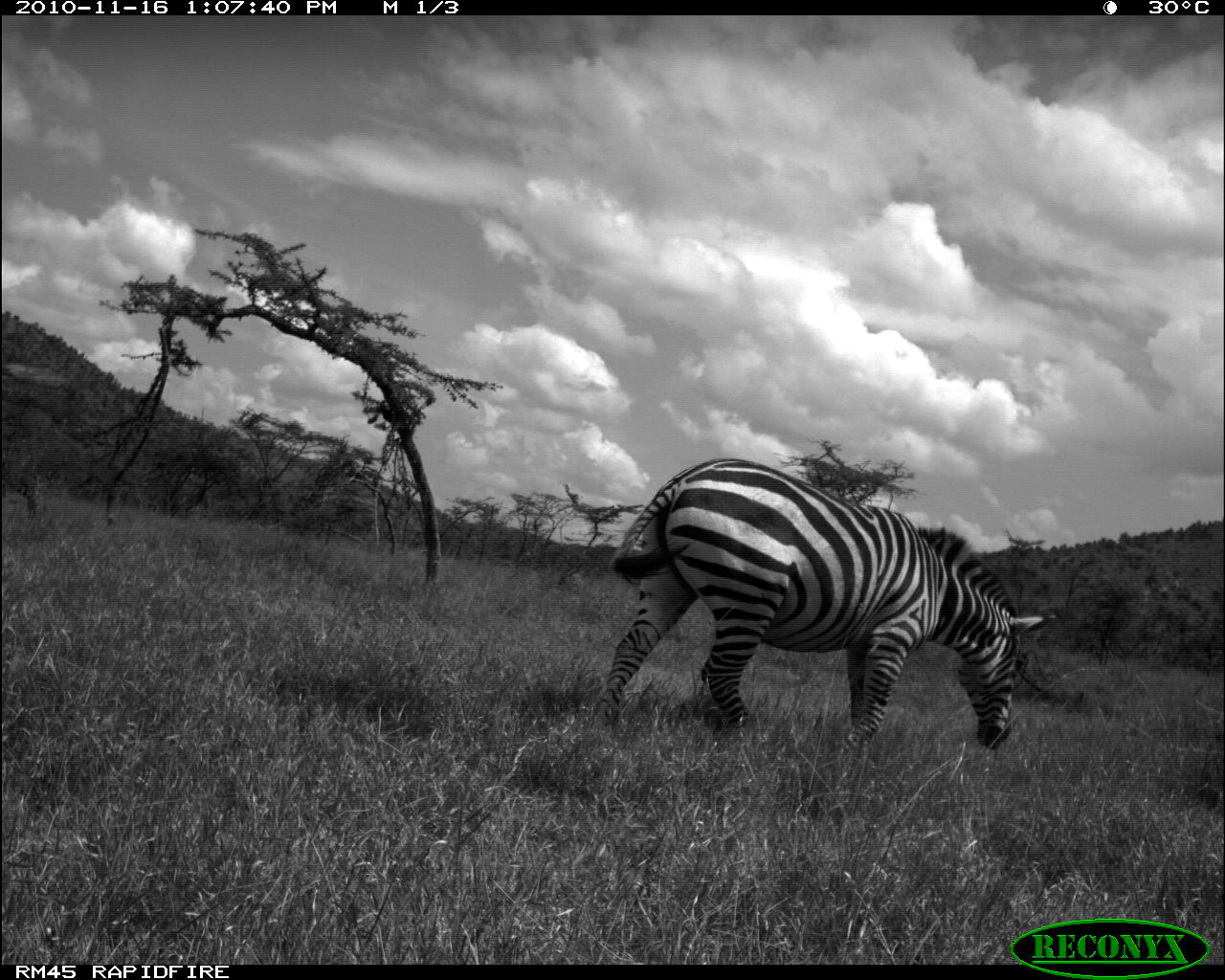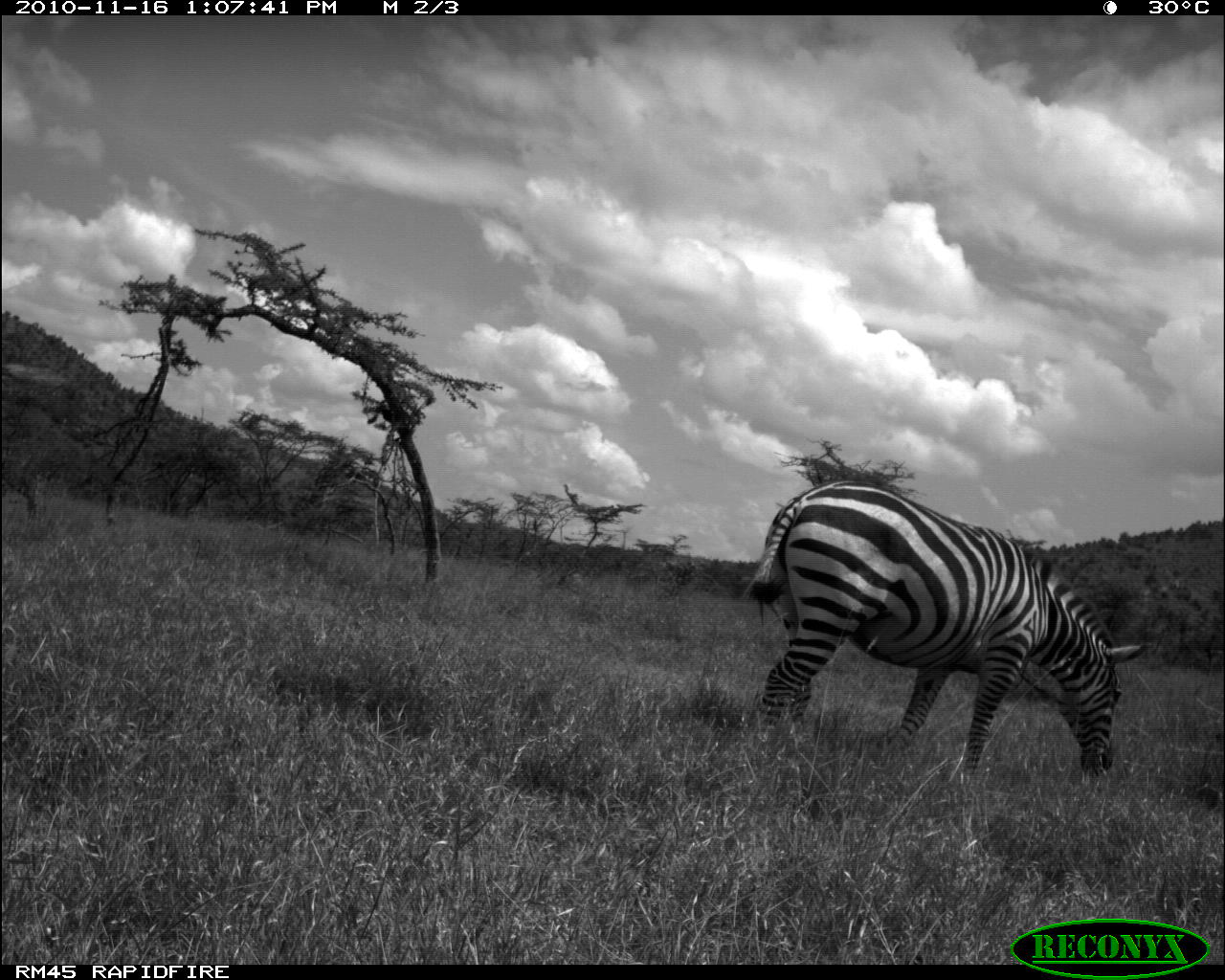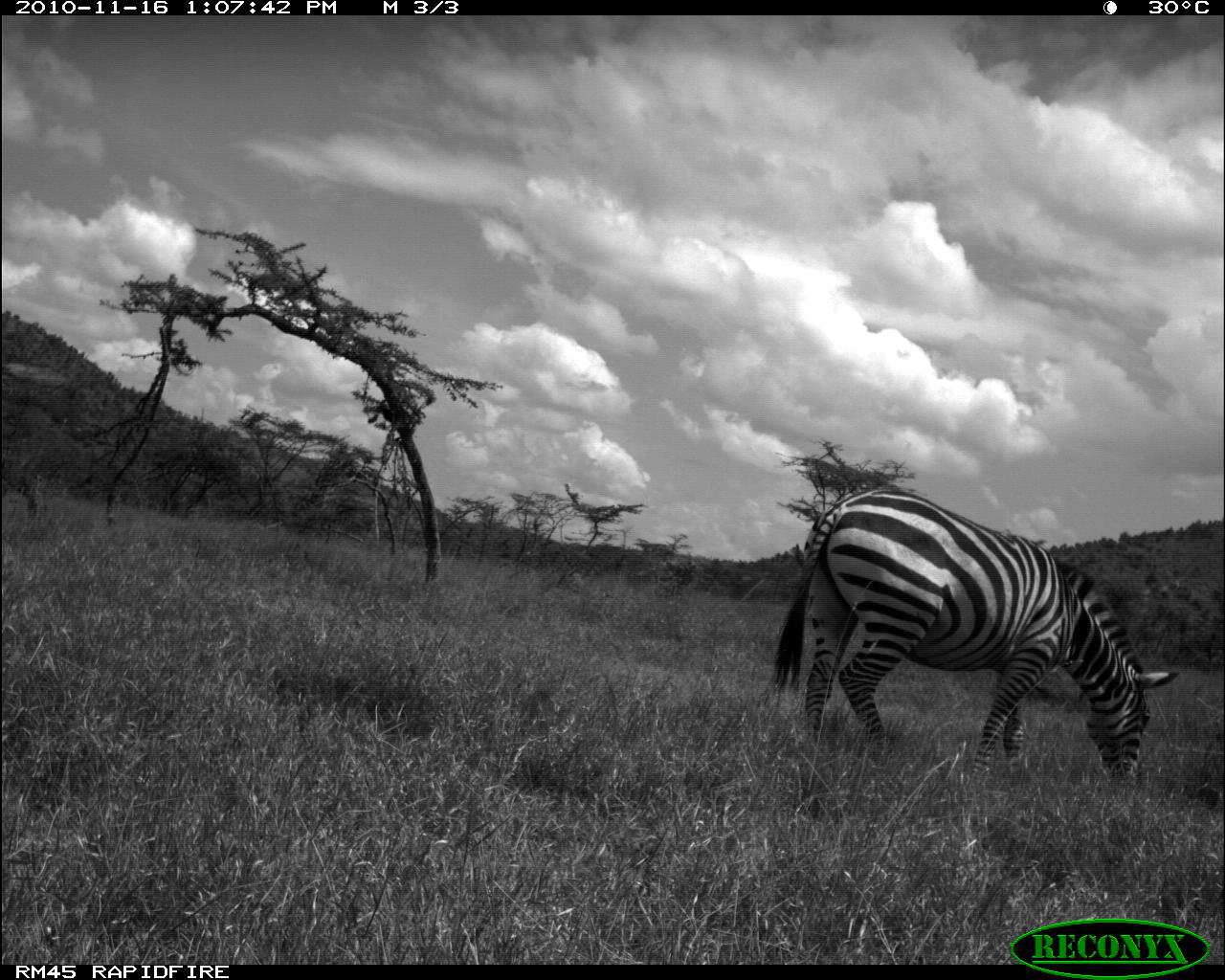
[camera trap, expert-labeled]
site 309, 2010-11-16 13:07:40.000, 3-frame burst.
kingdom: Animalia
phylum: Chordata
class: Mammalia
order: Perissodactyla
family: Equidae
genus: Equus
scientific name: Equus quagga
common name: plains zebra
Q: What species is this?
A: Equus quagga (plains zebra).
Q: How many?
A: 1.